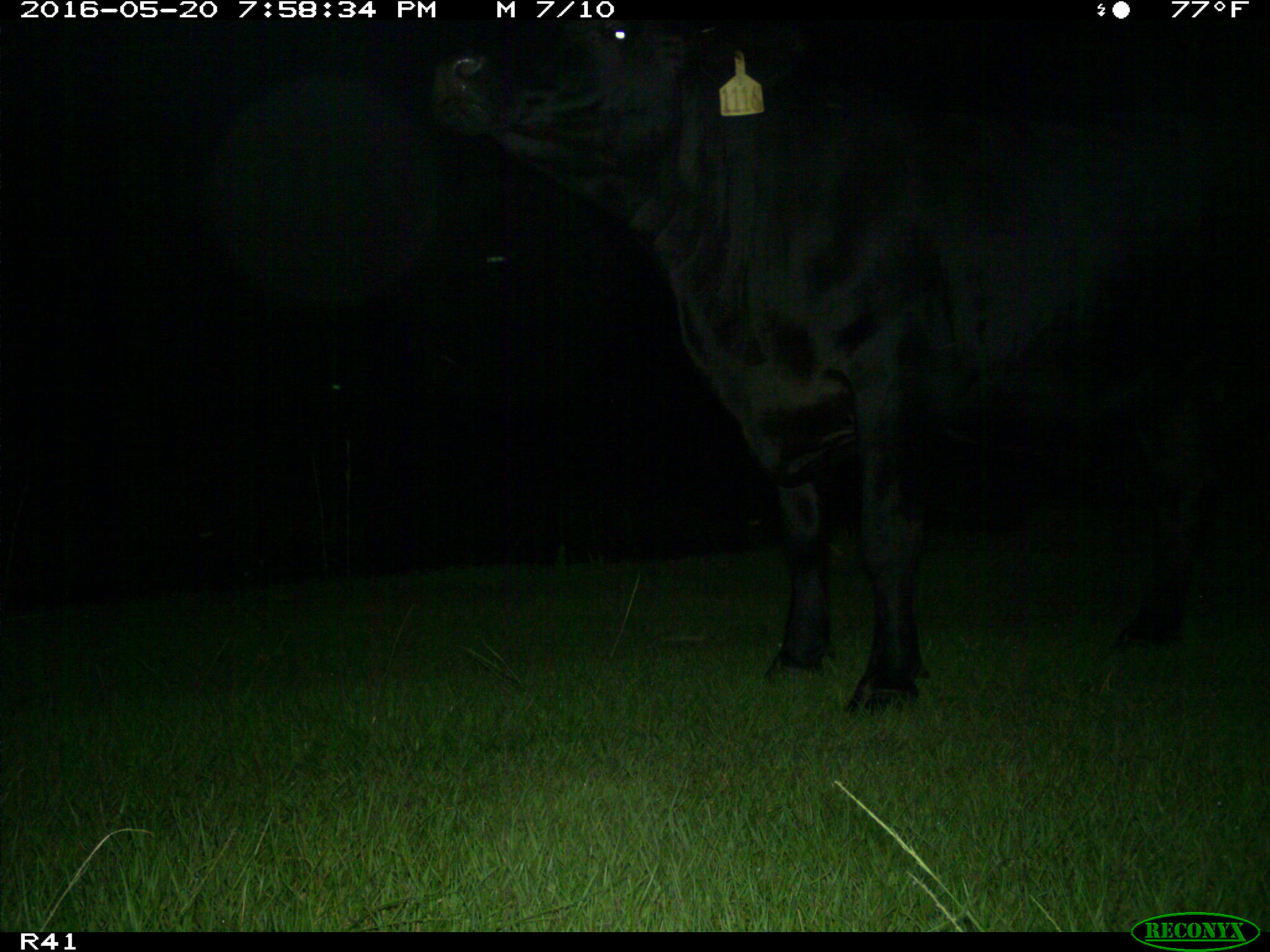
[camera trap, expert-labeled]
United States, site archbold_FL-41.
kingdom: Animalia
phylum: Chordata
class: Mammalia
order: Artiodactyla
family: Bovidae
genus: Bos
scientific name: Bos taurus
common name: domestic cow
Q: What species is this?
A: Bos taurus (domestic cow).